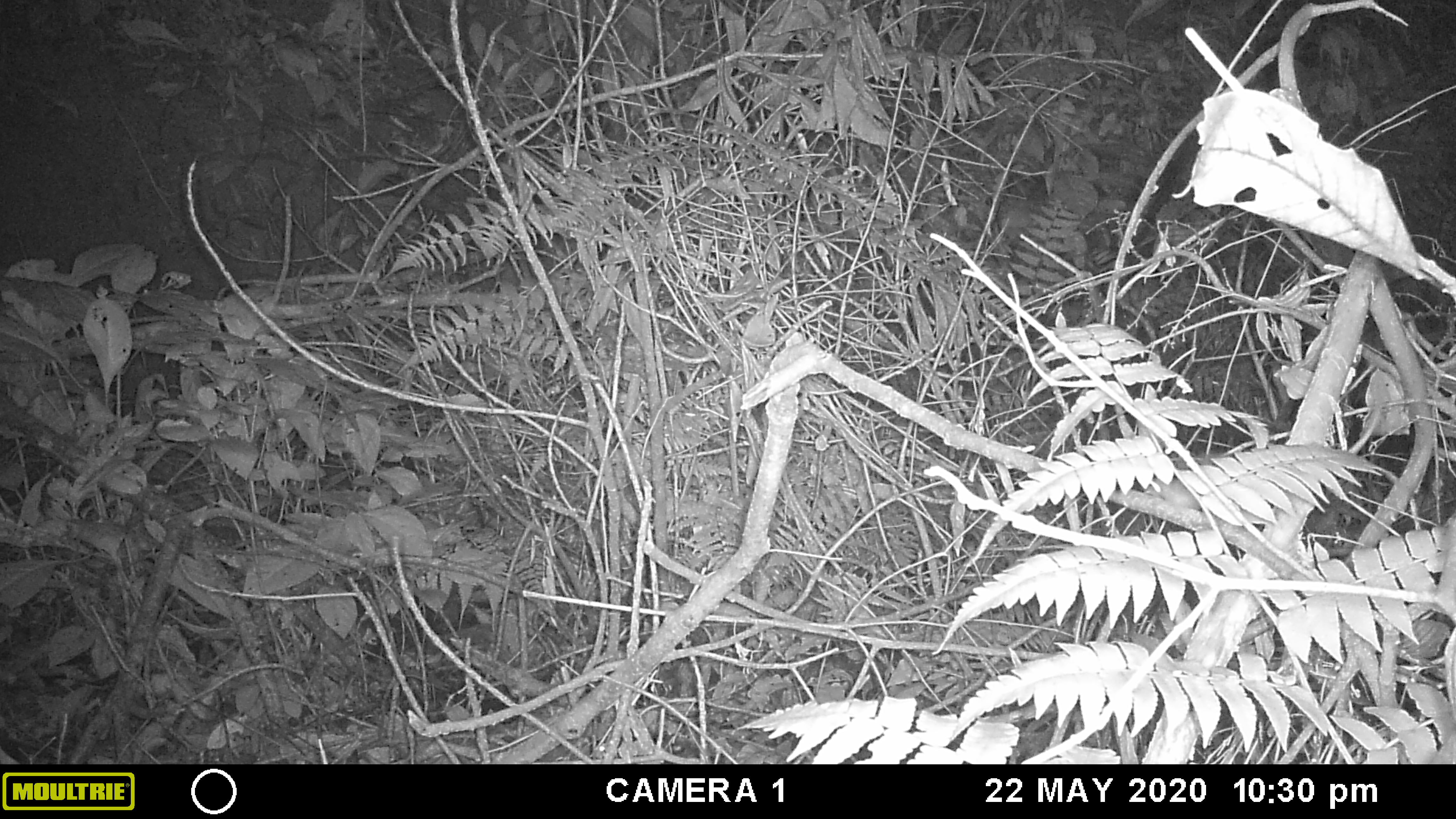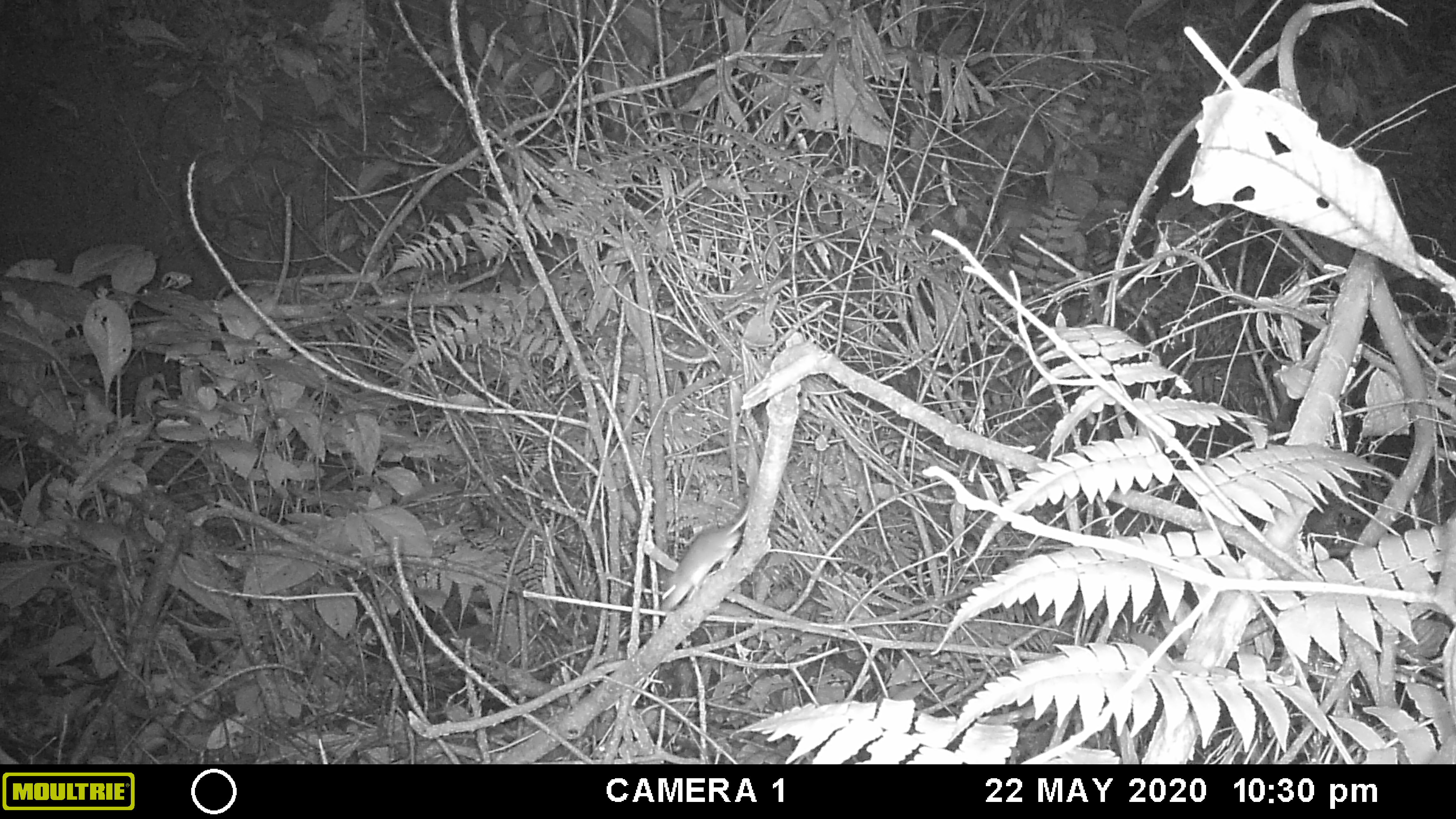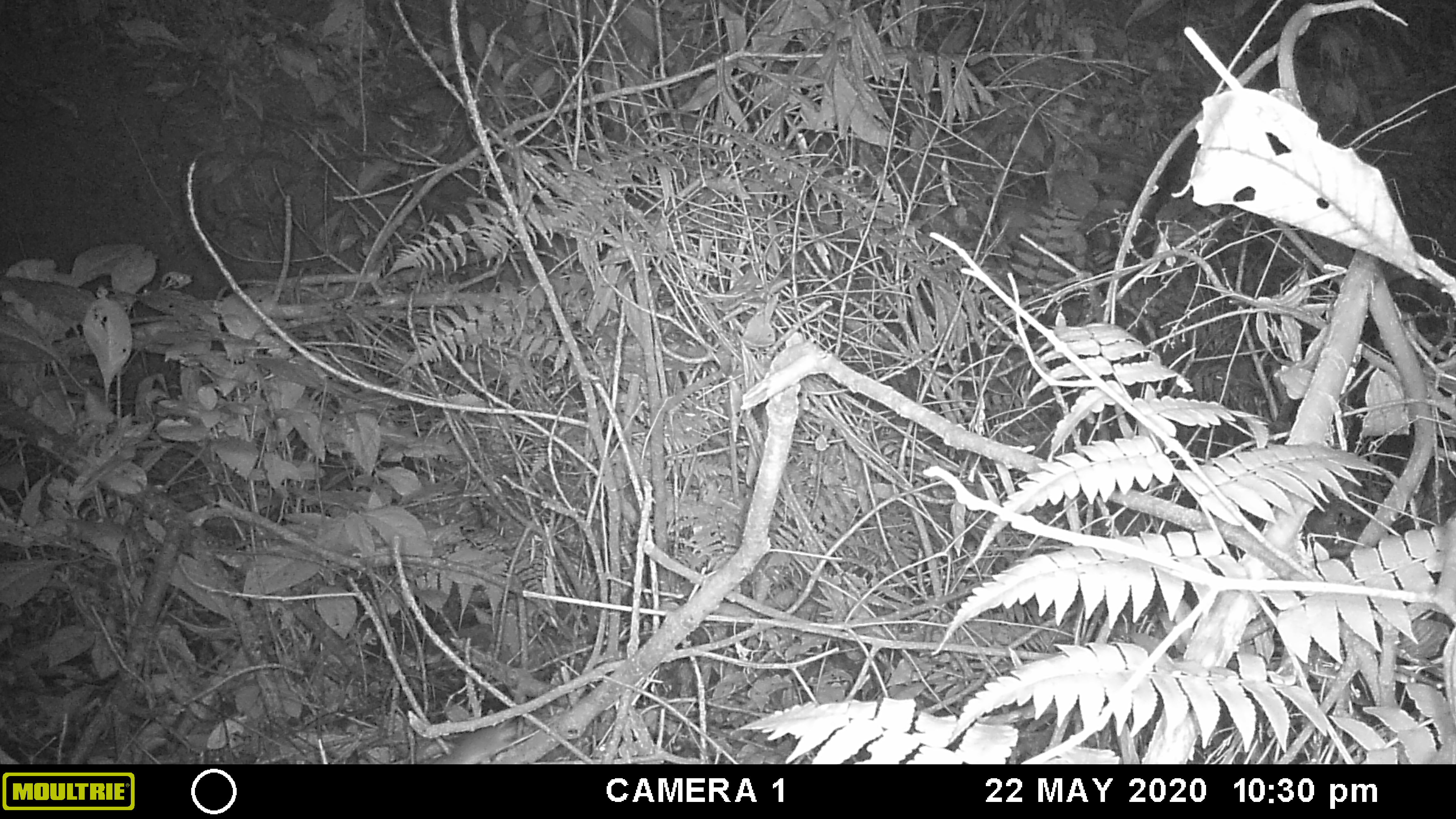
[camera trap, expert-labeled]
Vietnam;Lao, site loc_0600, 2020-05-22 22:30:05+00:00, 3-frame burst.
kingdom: Animalia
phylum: Chordata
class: Mammalia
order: Rodentia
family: Muridae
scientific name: Muridae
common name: old-world mice and rats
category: unidentified murid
Unidentified murid (old-world mice and rats) (Muridae). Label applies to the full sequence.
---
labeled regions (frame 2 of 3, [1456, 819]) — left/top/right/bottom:
unidentified murid: 660/479/754/611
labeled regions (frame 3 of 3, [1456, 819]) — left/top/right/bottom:
unidentified murid: 435/715/519/764